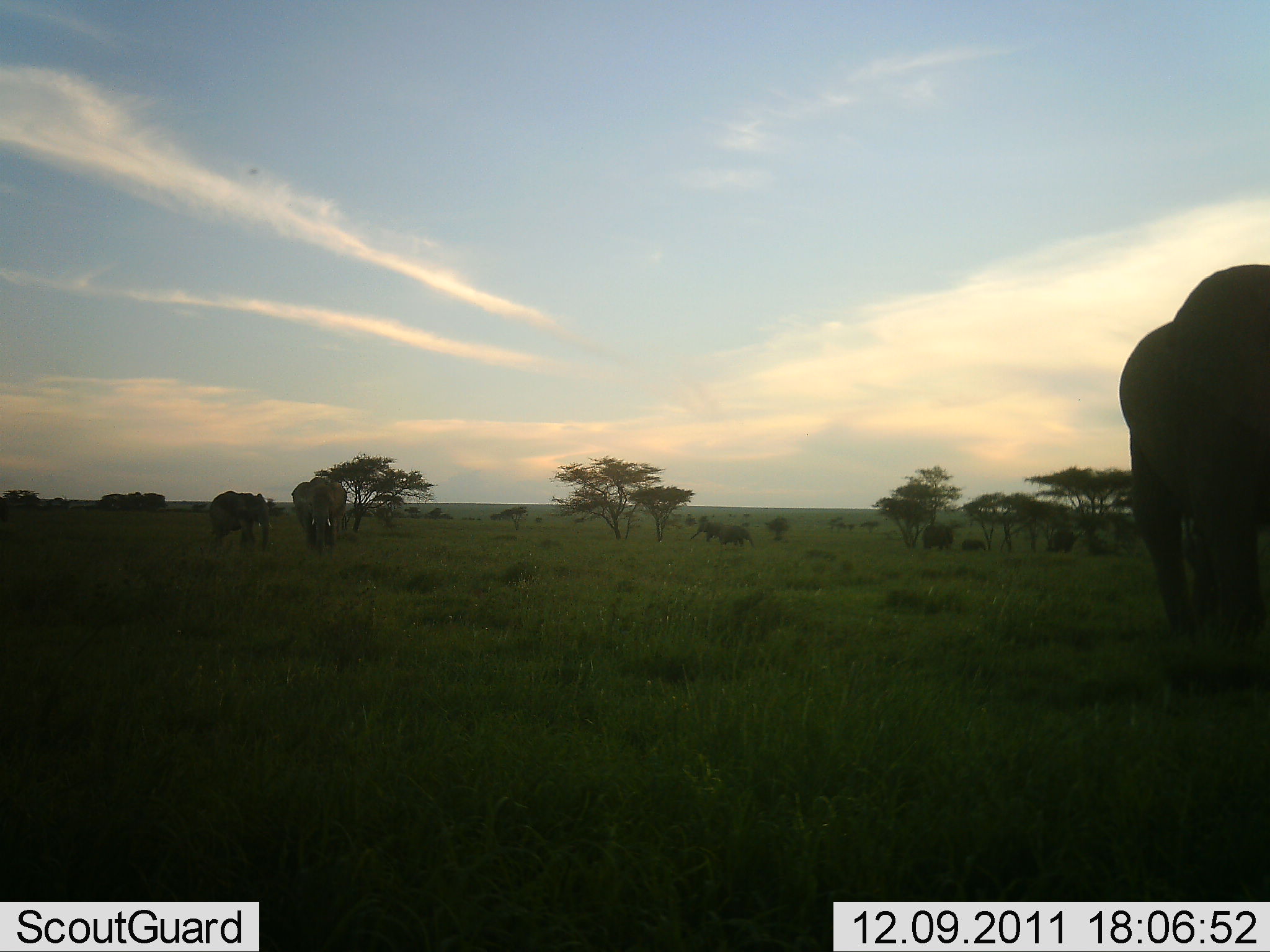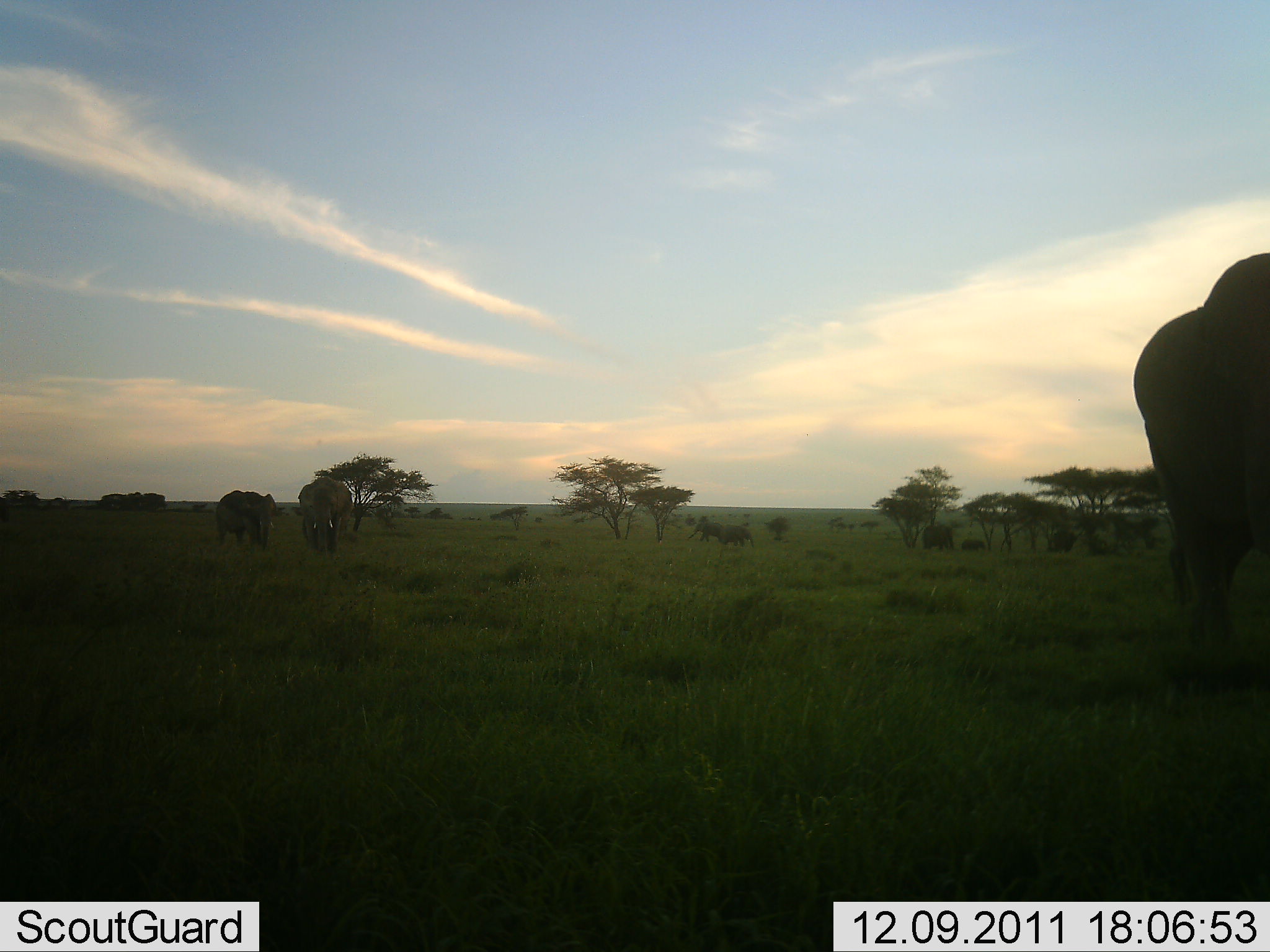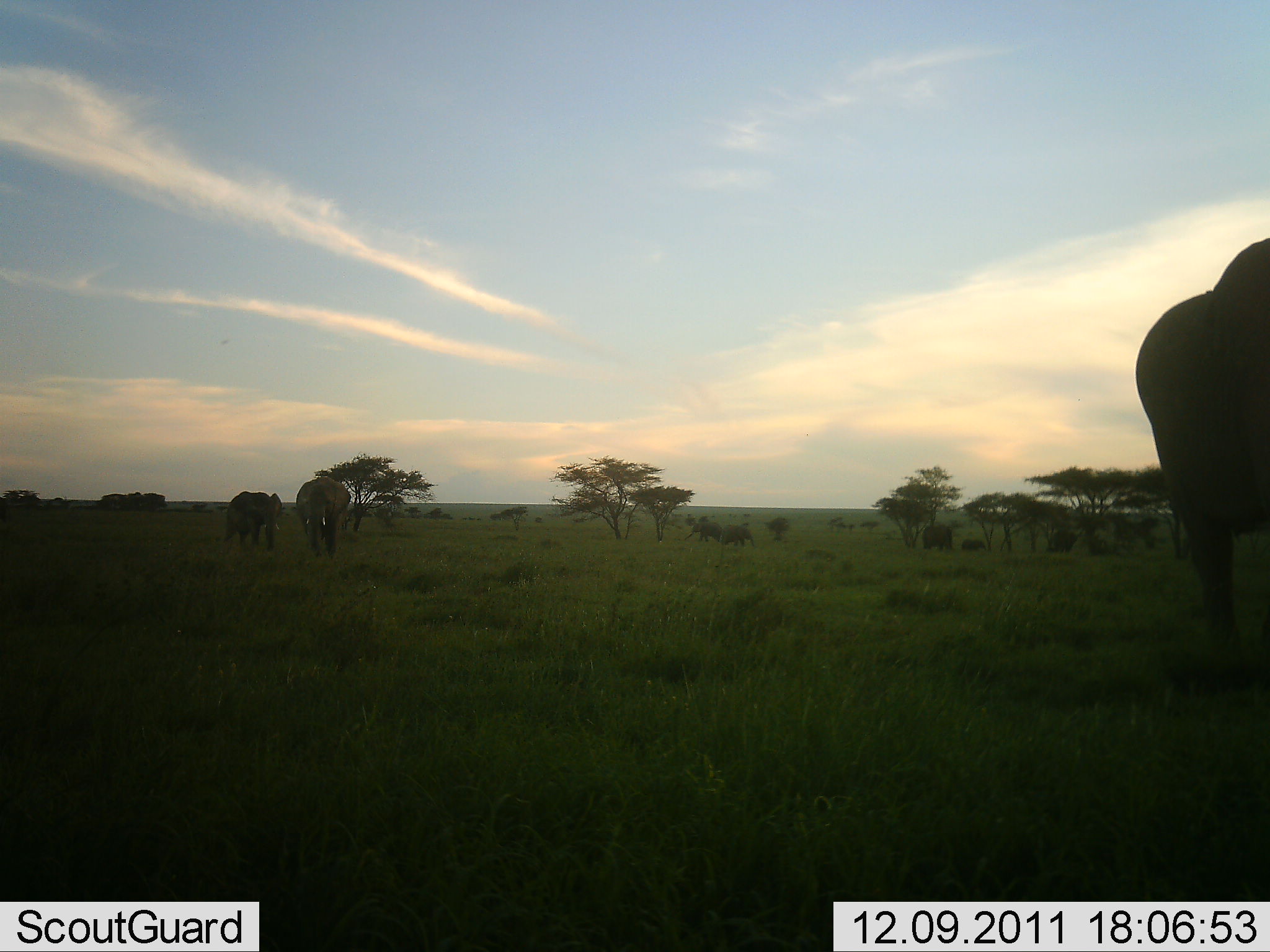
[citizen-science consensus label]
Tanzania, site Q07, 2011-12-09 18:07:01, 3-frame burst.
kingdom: Animalia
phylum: Chordata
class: Mammalia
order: Proboscidea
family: Elephantidae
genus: Loxodonta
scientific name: Loxodonta africana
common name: african bush elephant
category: elephant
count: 3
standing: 10%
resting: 0%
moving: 100%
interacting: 0%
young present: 0%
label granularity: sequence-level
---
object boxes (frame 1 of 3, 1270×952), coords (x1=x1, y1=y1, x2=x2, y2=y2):
animal: (x1=1119, y1=264, x2=1270, y2=692); (x1=290, y1=477, x2=348, y2=560); (x1=208, y1=490, x2=271, y2=555); (x1=714, y1=524, x2=756, y2=550); (x1=921, y1=523, x2=954, y2=553); (x1=690, y1=520, x2=724, y2=543); (x1=1048, y1=530, x2=1076, y2=556); (x1=958, y1=538, x2=987, y2=555)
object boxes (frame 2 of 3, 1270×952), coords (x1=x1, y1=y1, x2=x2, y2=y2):
animal: (x1=1132, y1=252, x2=1270, y2=663); (x1=291, y1=477, x2=354, y2=559); (x1=215, y1=490, x2=277, y2=556); (x1=687, y1=515, x2=725, y2=543); (x1=921, y1=522, x2=955, y2=552); (x1=713, y1=524, x2=755, y2=548); (x1=1048, y1=530, x2=1077, y2=554); (x1=961, y1=538, x2=987, y2=554)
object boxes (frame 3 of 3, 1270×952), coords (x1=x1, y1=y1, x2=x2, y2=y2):
animal: (x1=1136, y1=237, x2=1270, y2=657); (x1=295, y1=476, x2=351, y2=561); (x1=220, y1=491, x2=282, y2=554); (x1=716, y1=523, x2=756, y2=548); (x1=684, y1=521, x2=724, y2=545); (x1=922, y1=525, x2=954, y2=553); (x1=1047, y1=529, x2=1078, y2=556); (x1=960, y1=538, x2=988, y2=553)